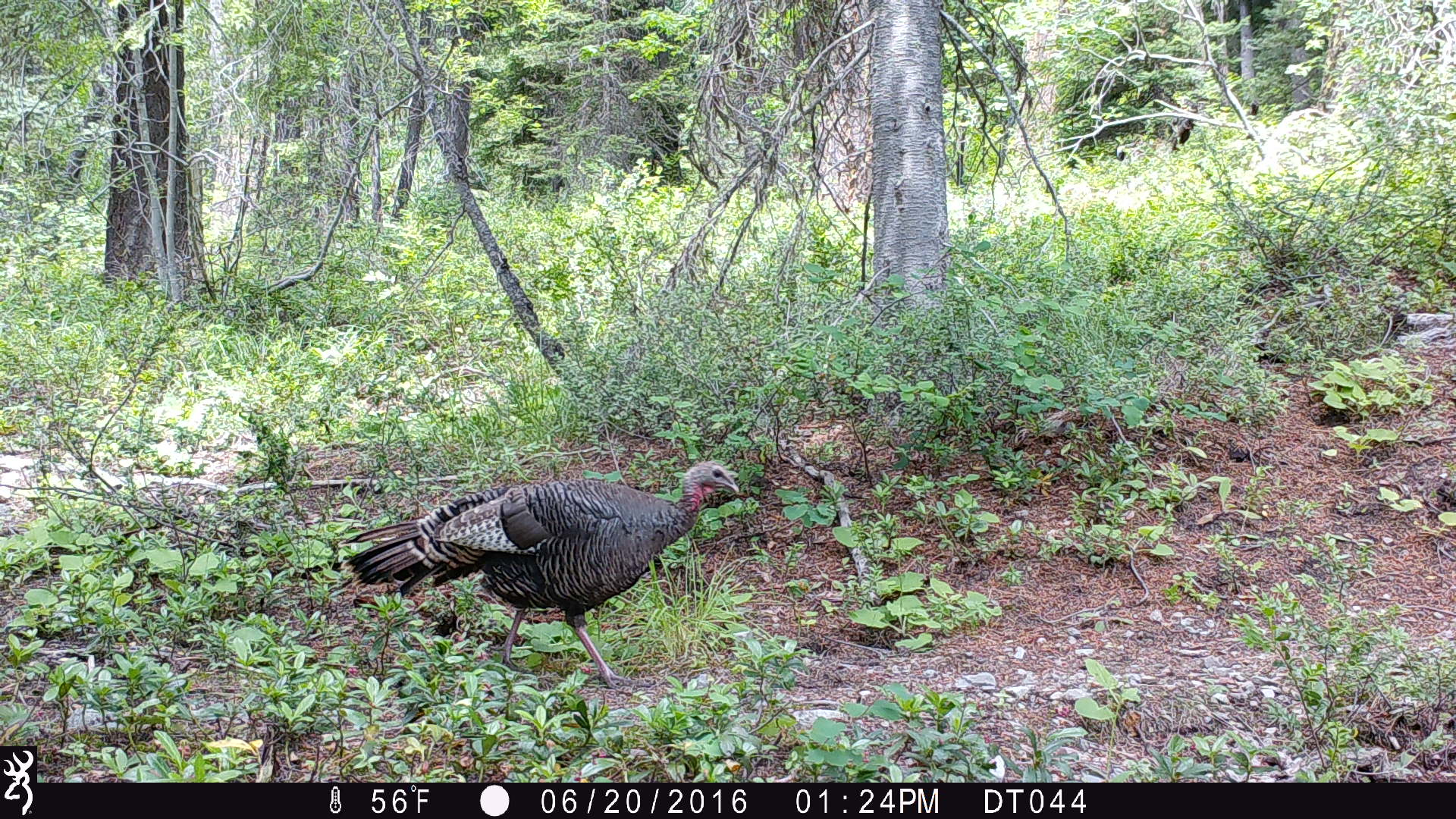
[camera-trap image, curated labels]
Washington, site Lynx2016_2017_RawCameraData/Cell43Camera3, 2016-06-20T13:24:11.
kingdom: Animalia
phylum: Chordata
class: Aves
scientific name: Aves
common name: birds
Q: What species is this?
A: Aves (birds).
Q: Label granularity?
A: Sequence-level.